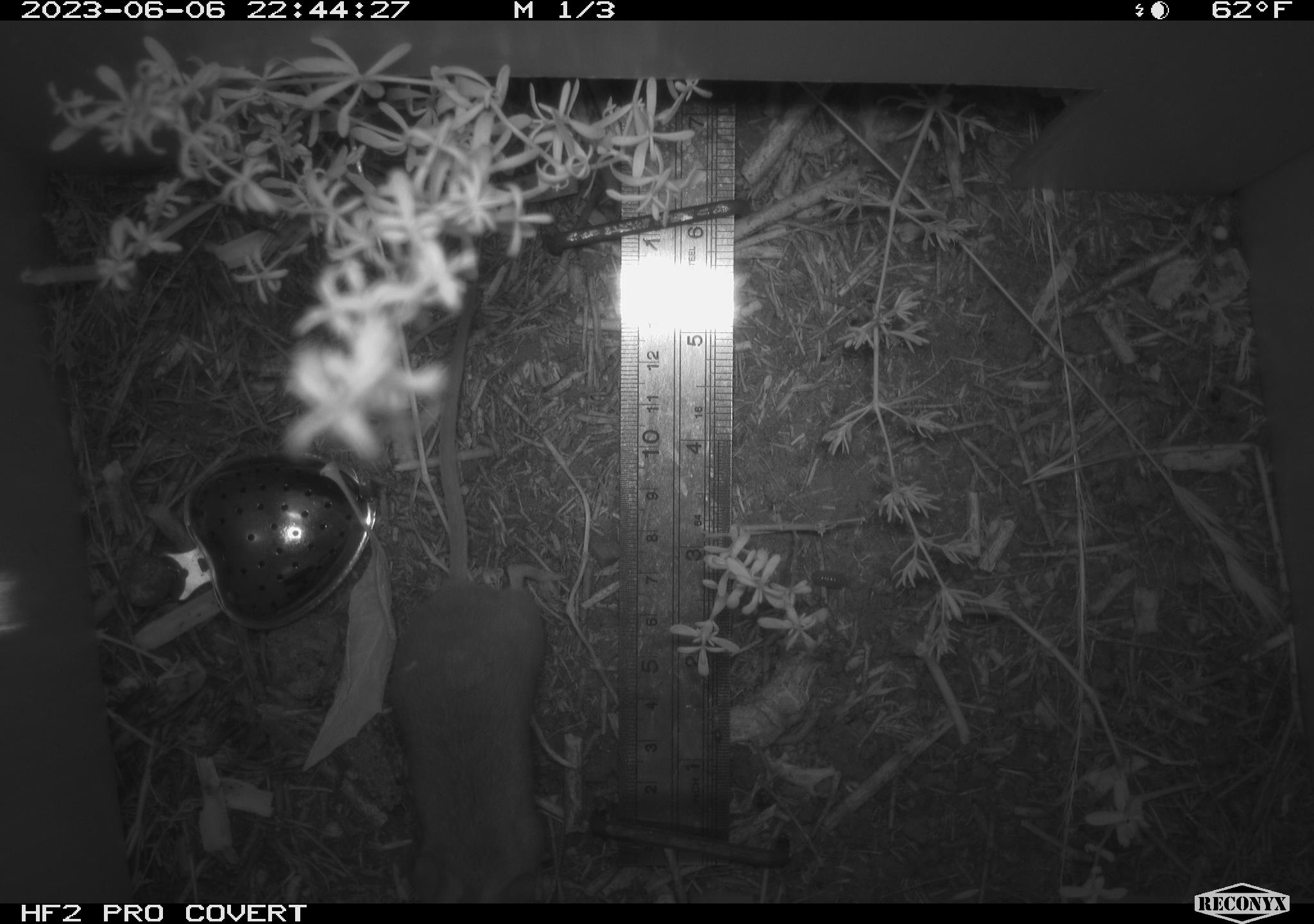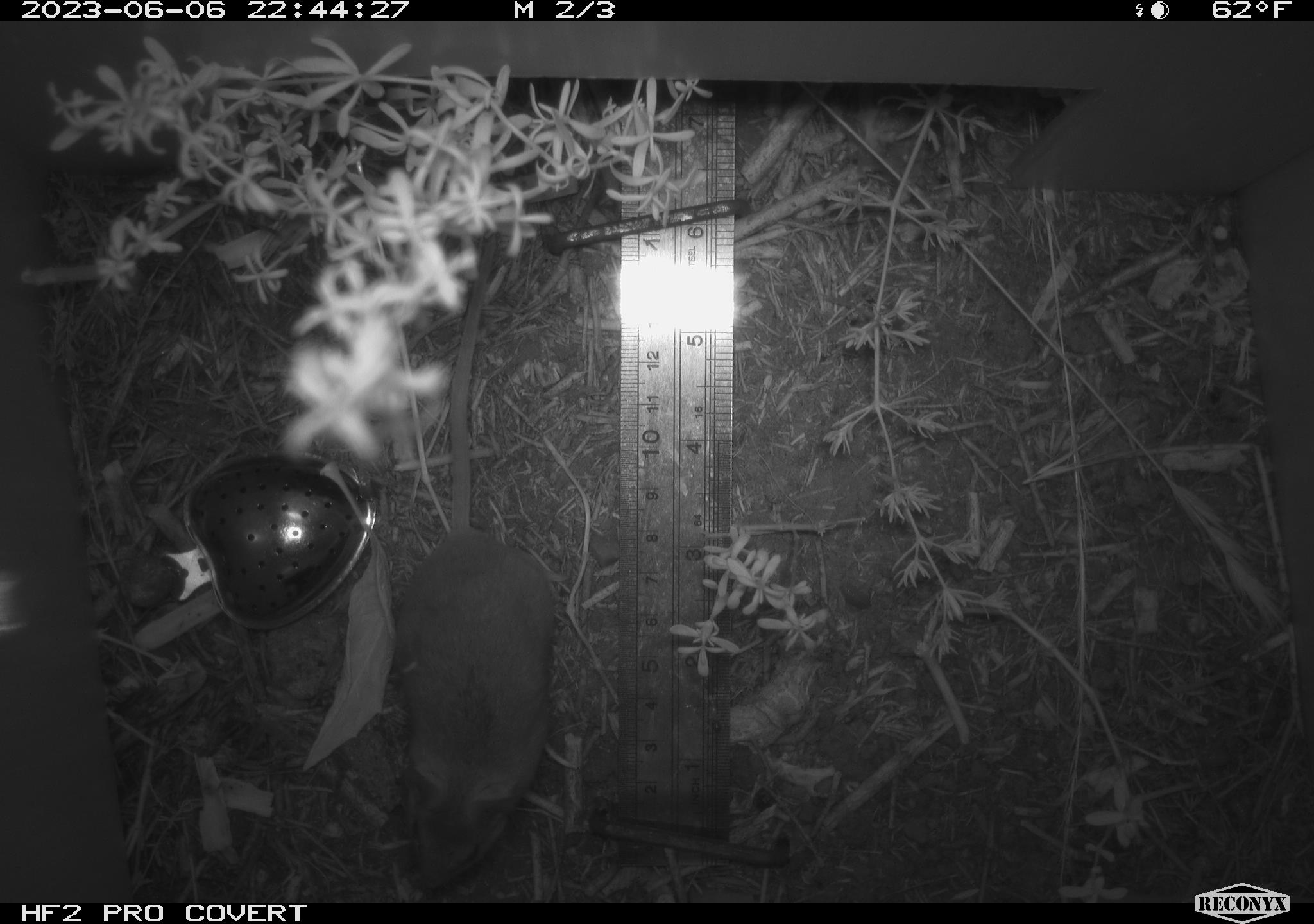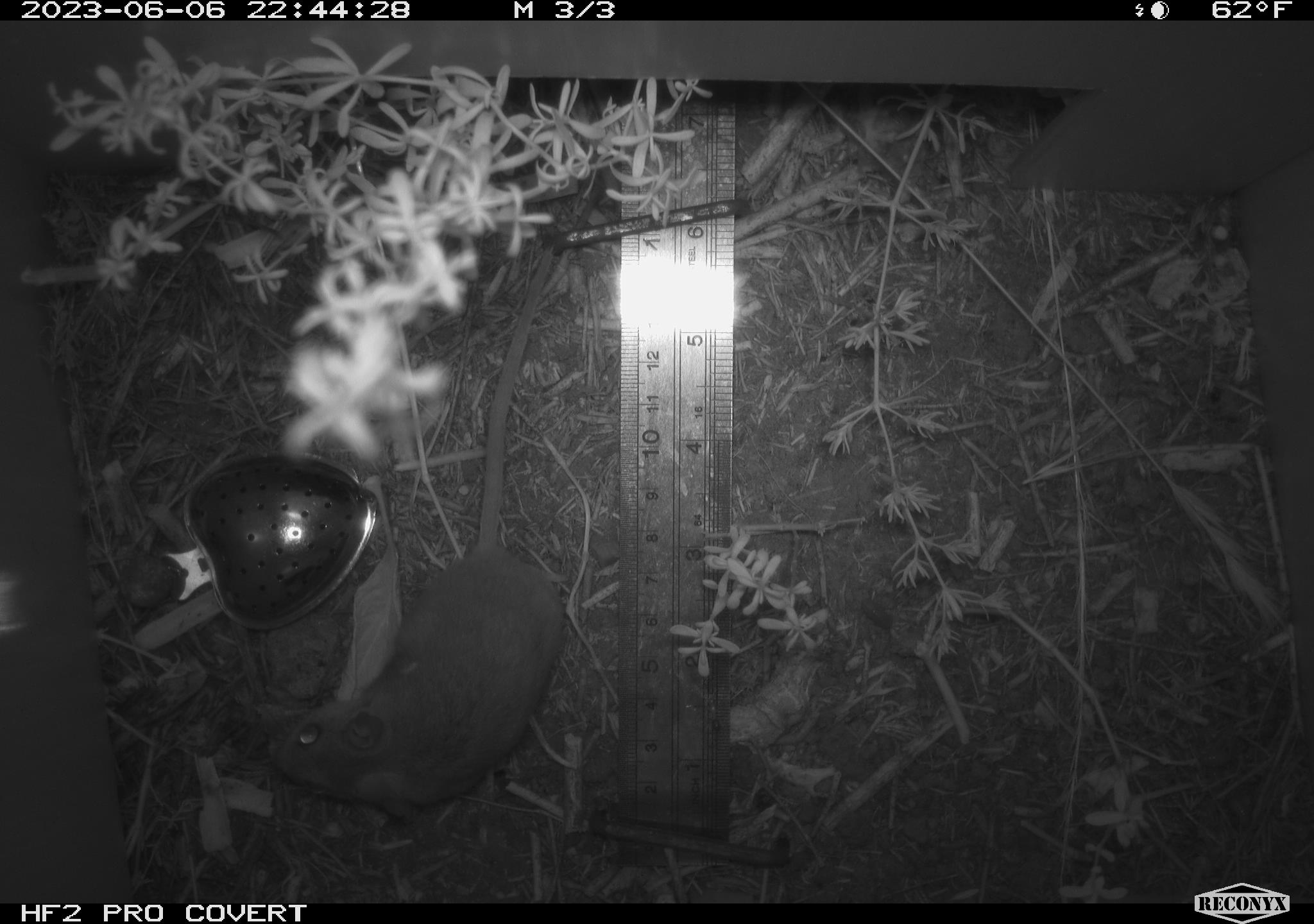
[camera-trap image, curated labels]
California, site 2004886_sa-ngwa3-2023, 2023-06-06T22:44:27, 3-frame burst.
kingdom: Animalia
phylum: Chordata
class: Mammalia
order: Rodentia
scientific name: Rodentia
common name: mouse species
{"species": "mouse species (Rodentia)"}